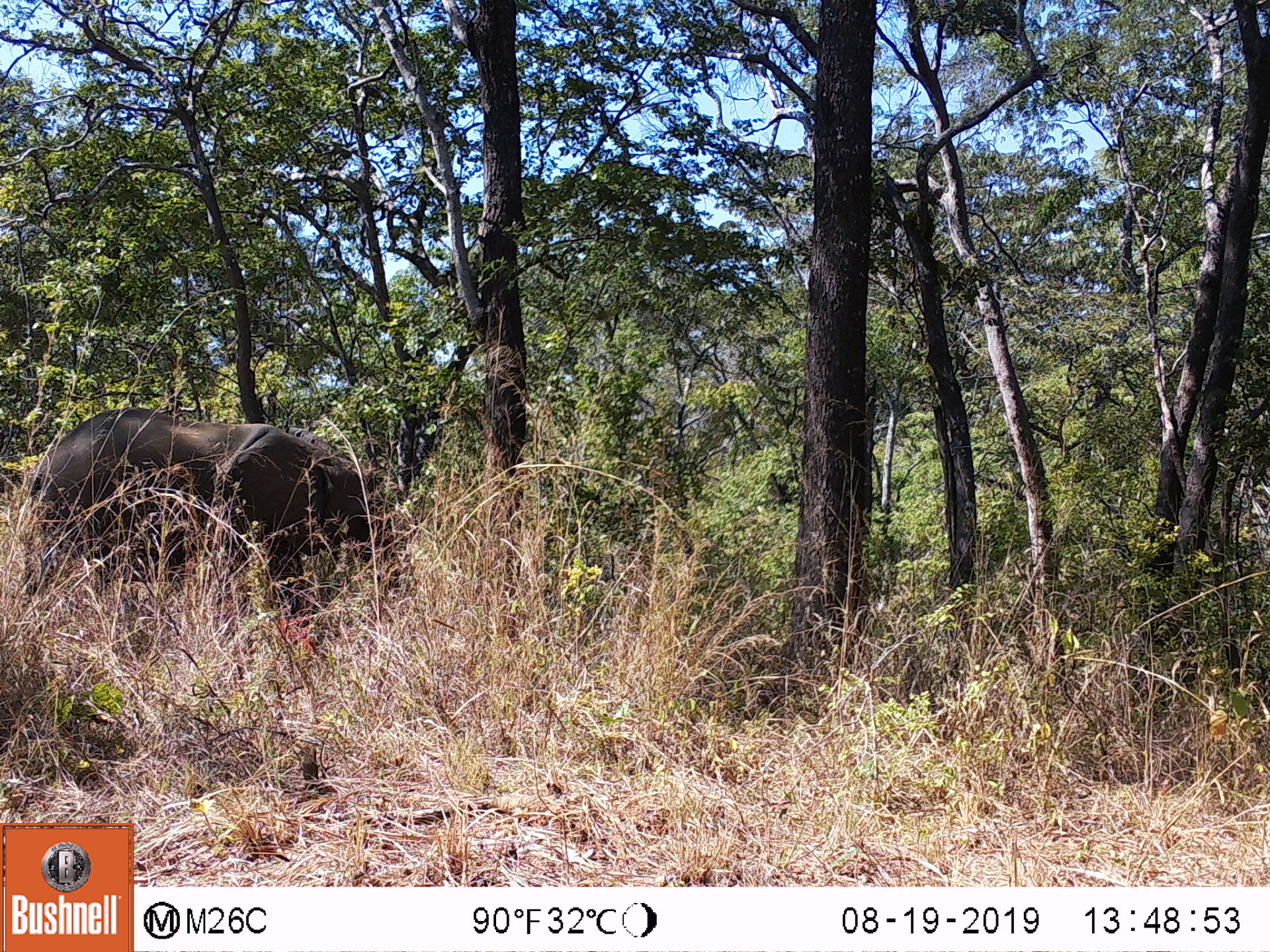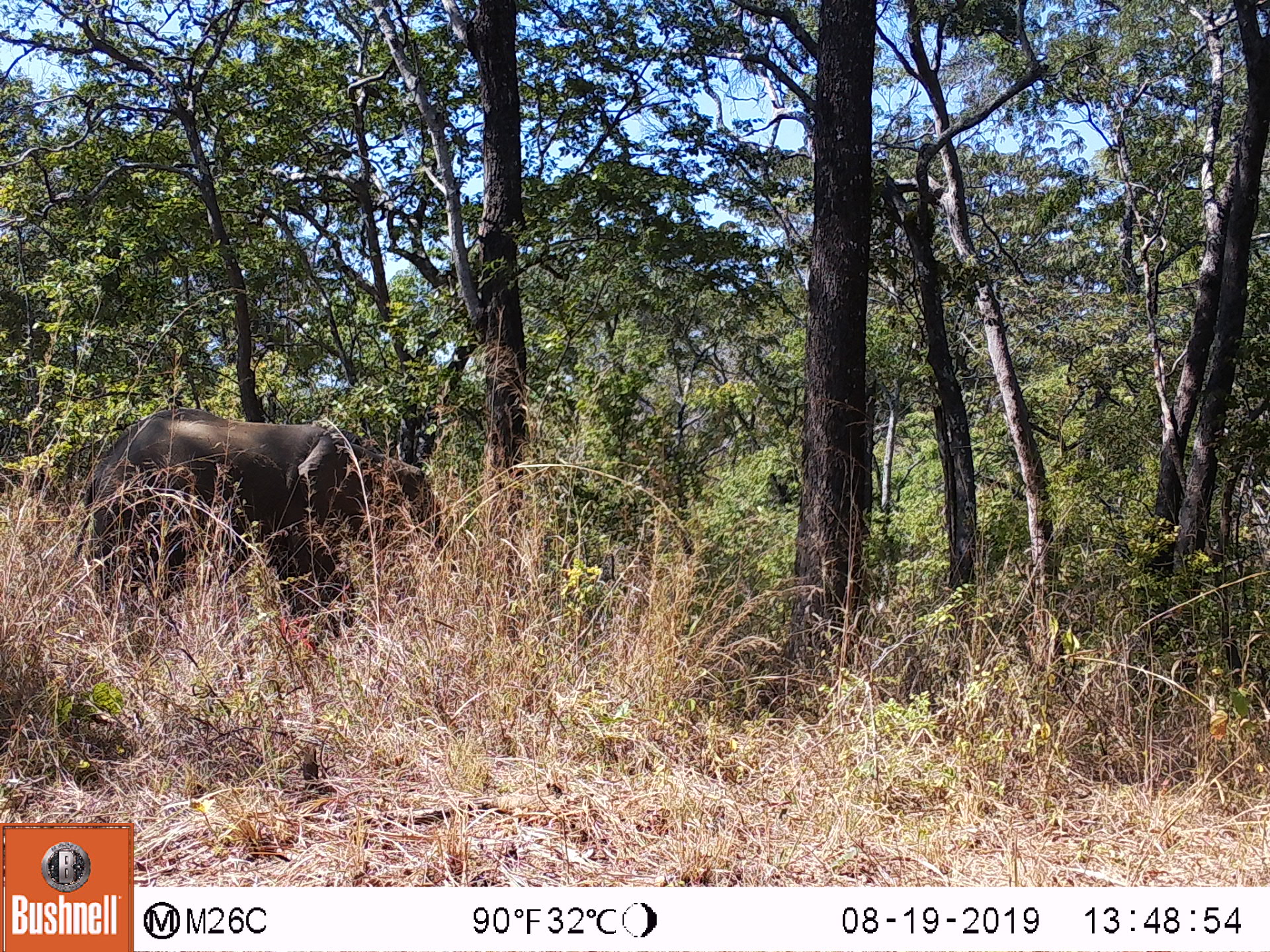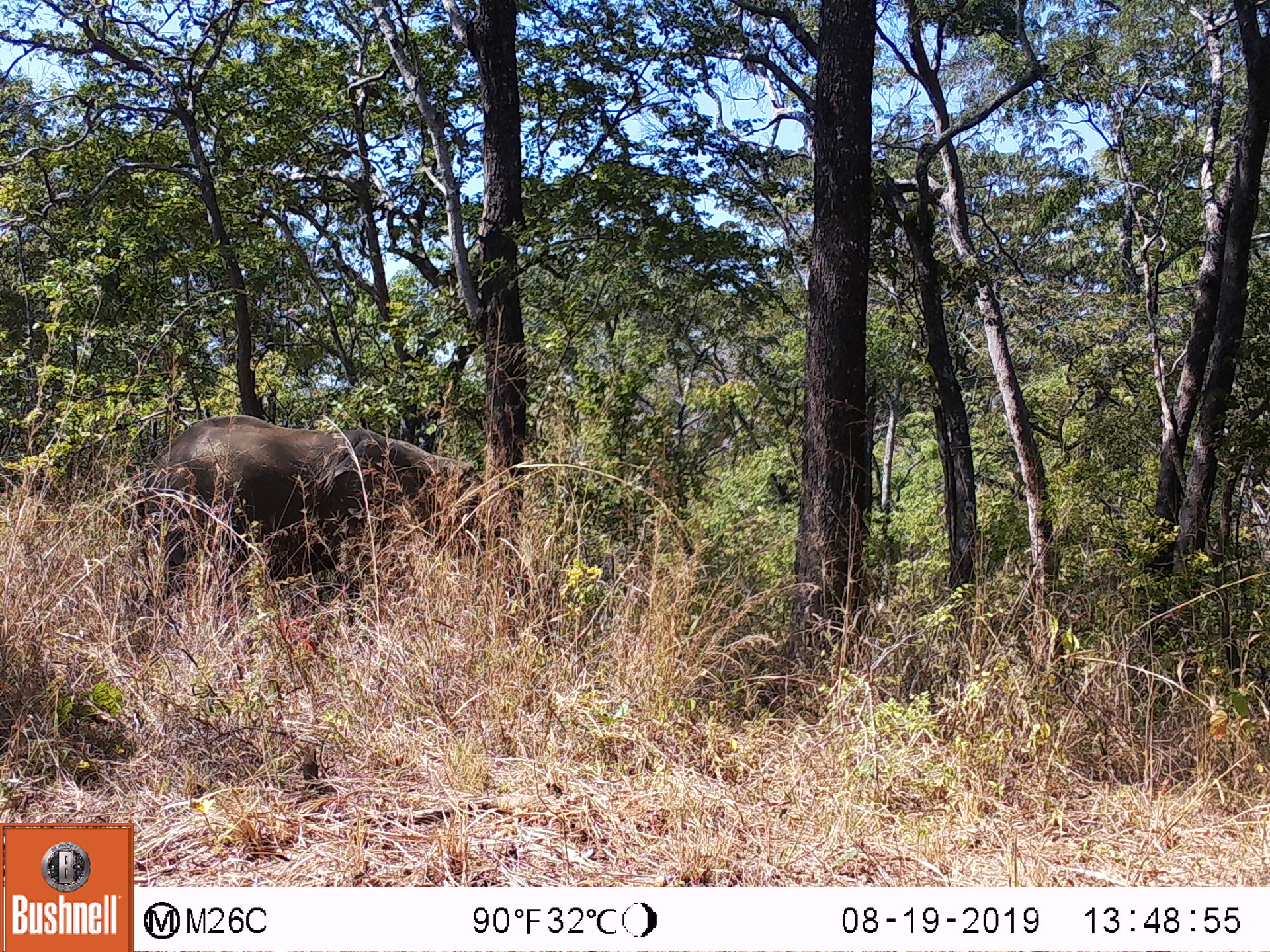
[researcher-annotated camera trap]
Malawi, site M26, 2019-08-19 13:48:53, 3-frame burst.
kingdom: Animalia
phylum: Chordata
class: Mammalia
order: Proboscidea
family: Elephantidae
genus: Loxodonta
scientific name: Loxodonta africana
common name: african savanna elephant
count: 1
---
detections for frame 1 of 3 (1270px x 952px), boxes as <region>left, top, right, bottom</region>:
african savanna elephant: <region>20, 409, 411, 633</region>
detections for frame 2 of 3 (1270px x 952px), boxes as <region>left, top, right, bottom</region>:
african savanna elephant: <region>74, 405, 454, 644</region>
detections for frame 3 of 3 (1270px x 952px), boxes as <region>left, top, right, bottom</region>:
african savanna elephant: <region>131, 415, 487, 644</region>